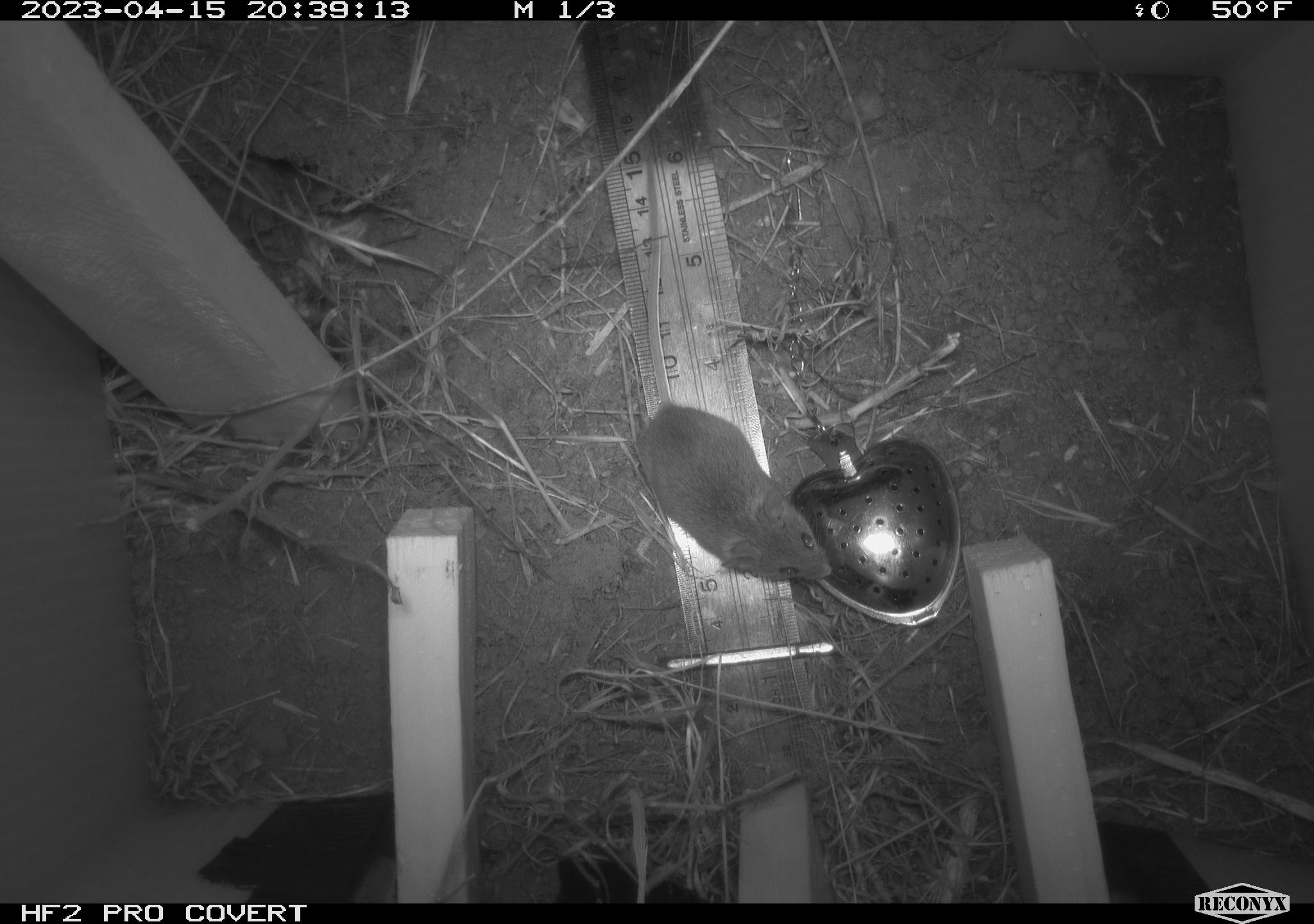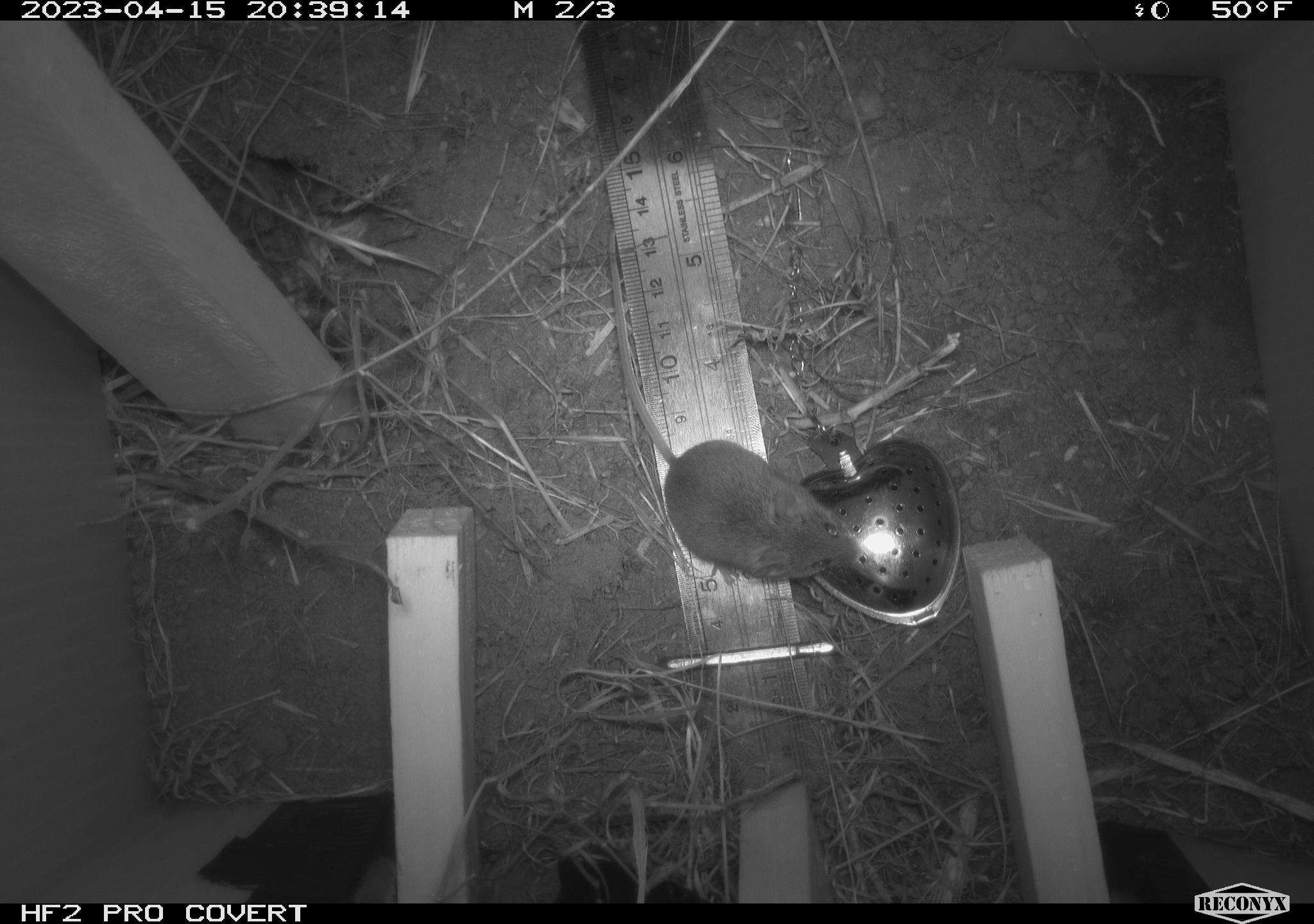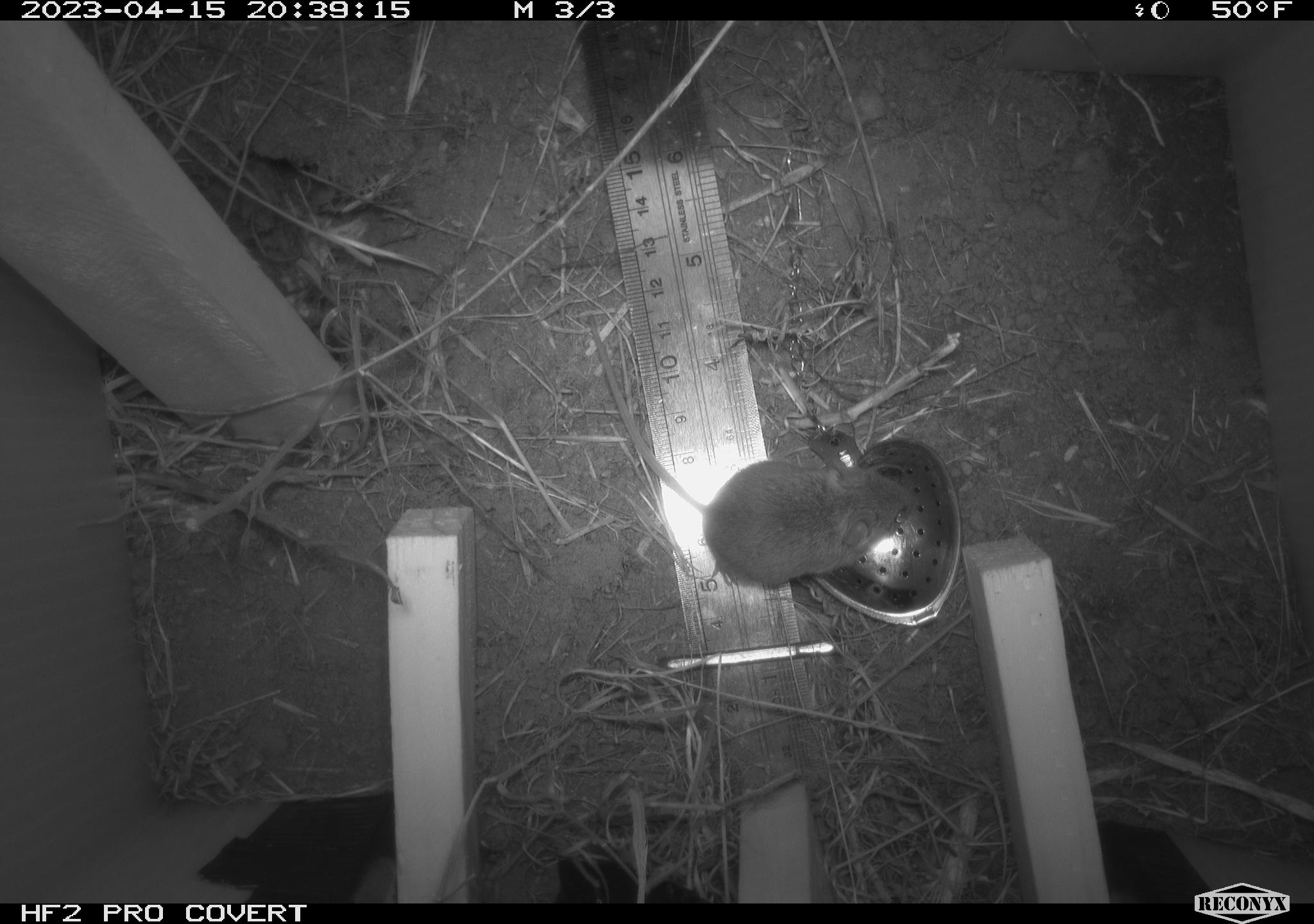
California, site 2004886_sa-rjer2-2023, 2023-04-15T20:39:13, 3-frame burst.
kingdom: Animalia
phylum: Chordata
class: Mammalia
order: Rodentia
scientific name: Rodentia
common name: mouse species